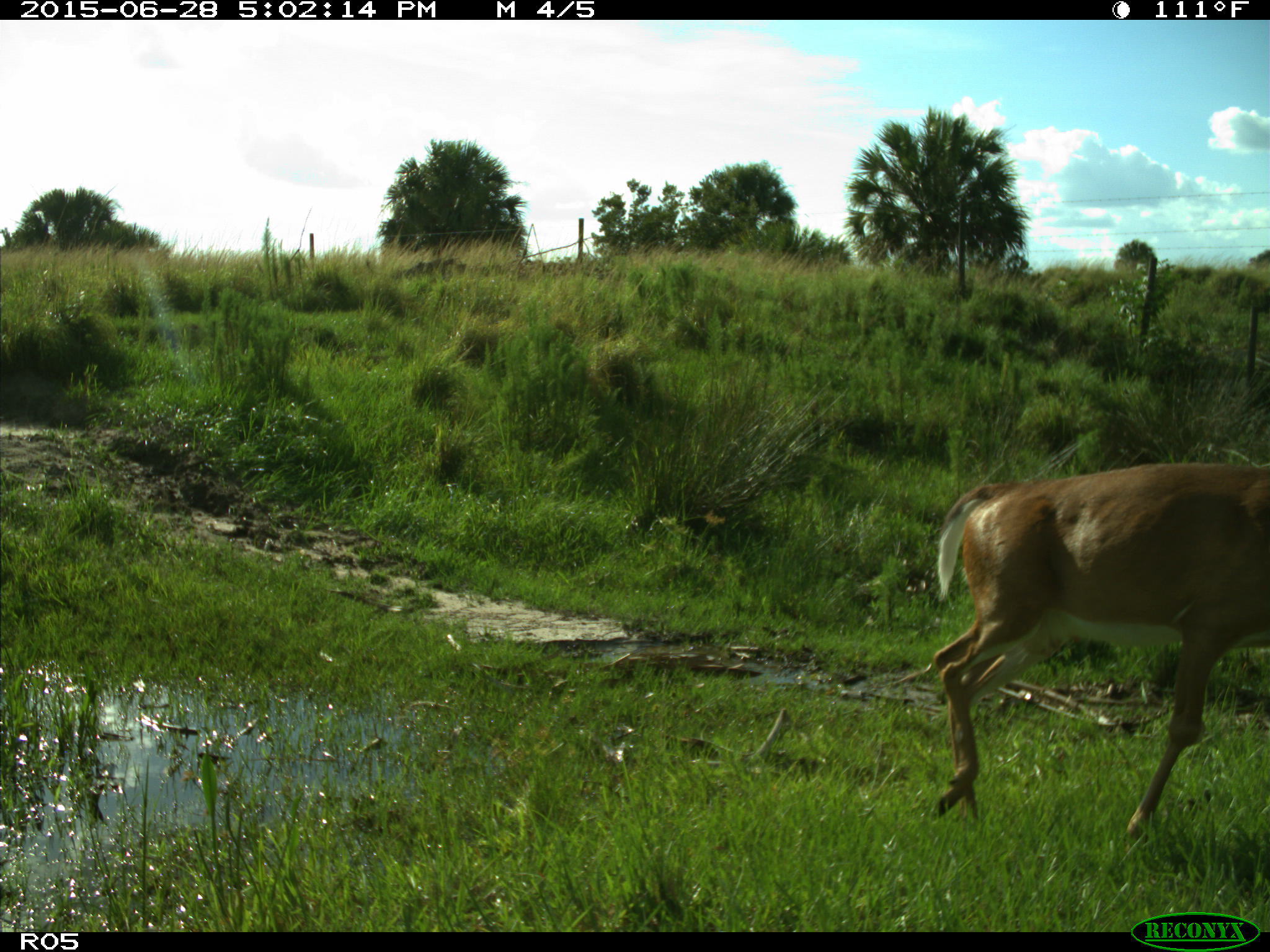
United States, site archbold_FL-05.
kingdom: Animalia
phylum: Chordata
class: Mammalia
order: Artiodactyla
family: Cervidae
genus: Odocoileus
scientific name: Odocoileus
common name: deer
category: unidentified deer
Unidentified deer (deer) (Odocoileus).